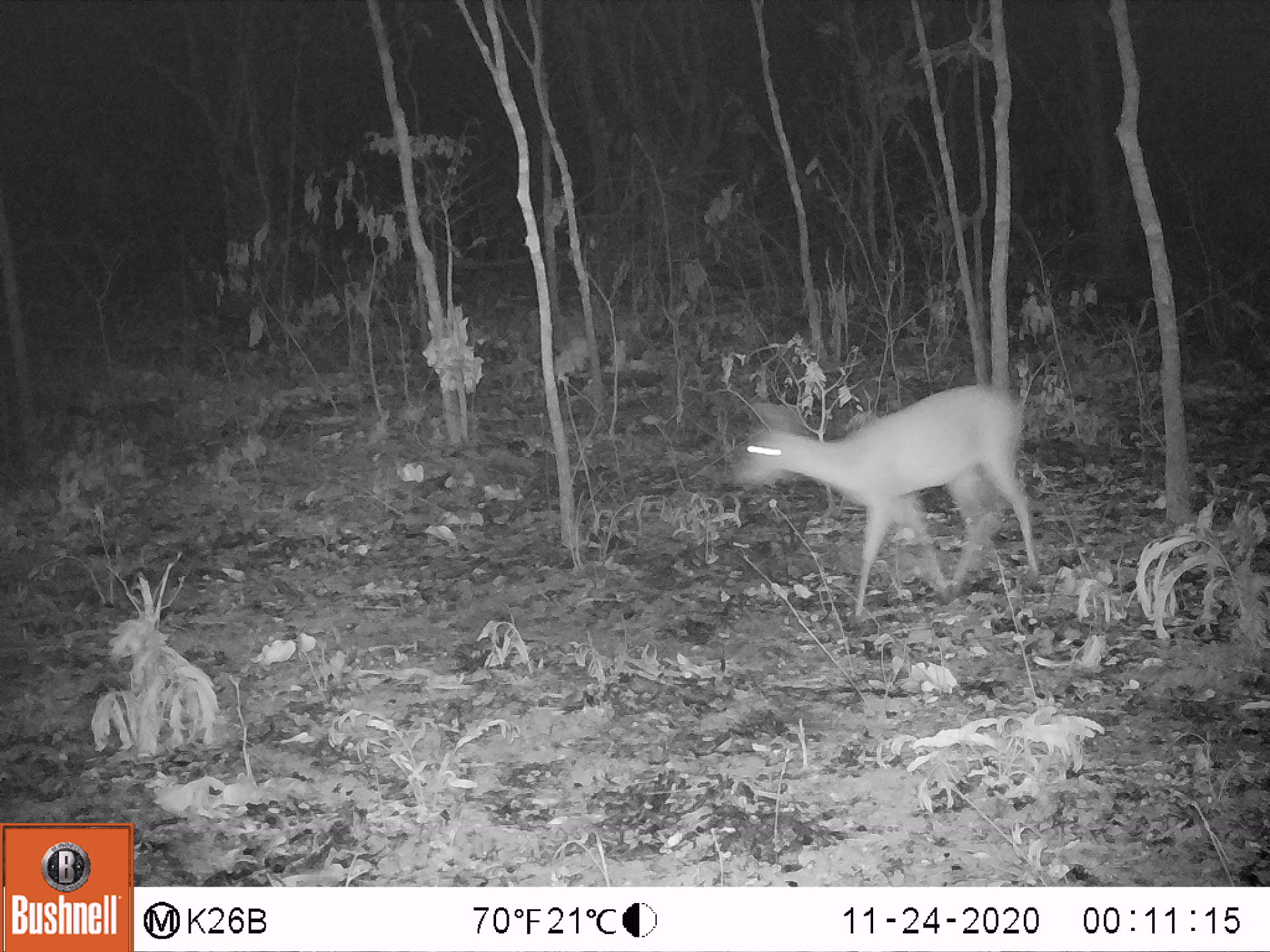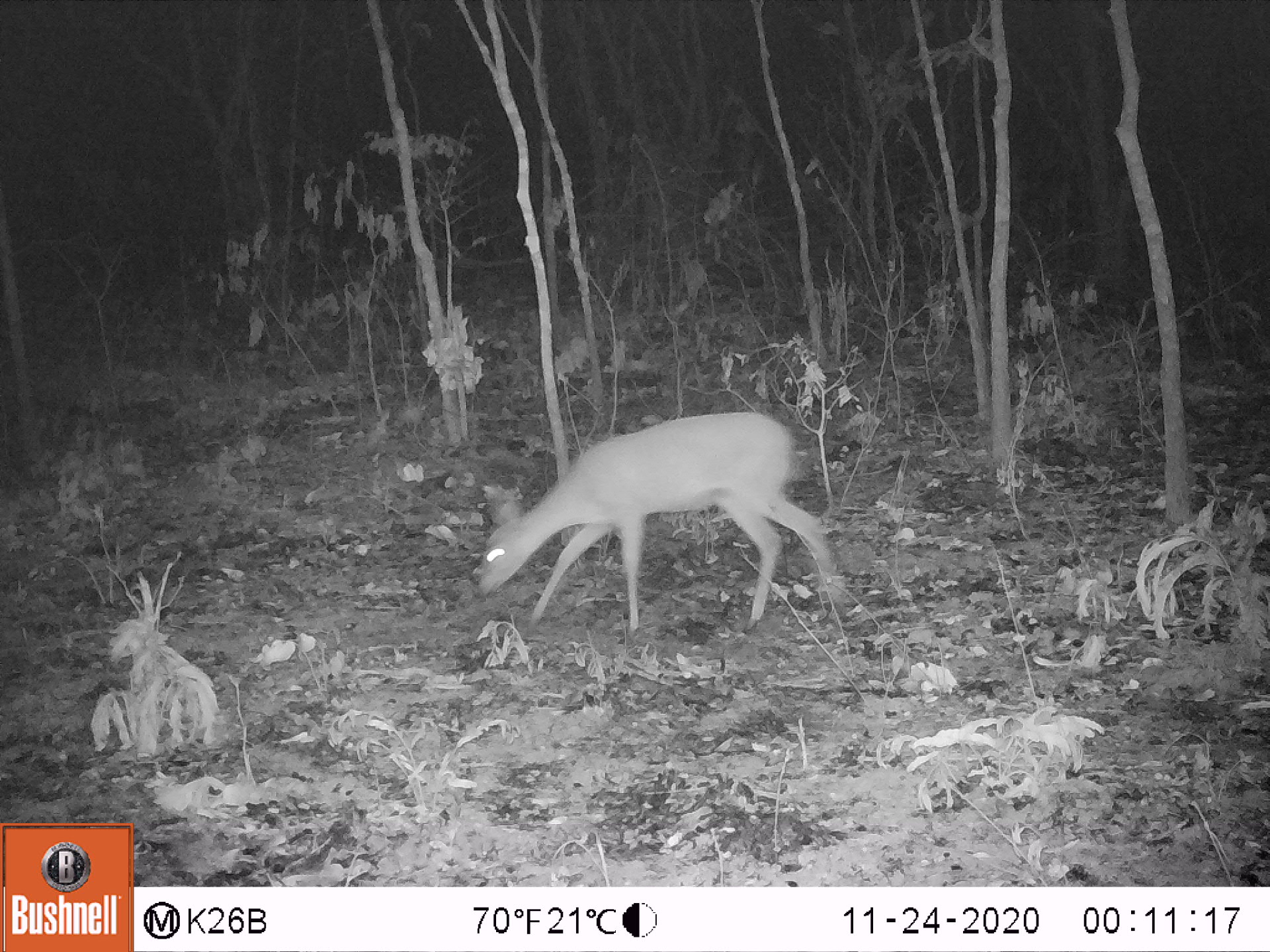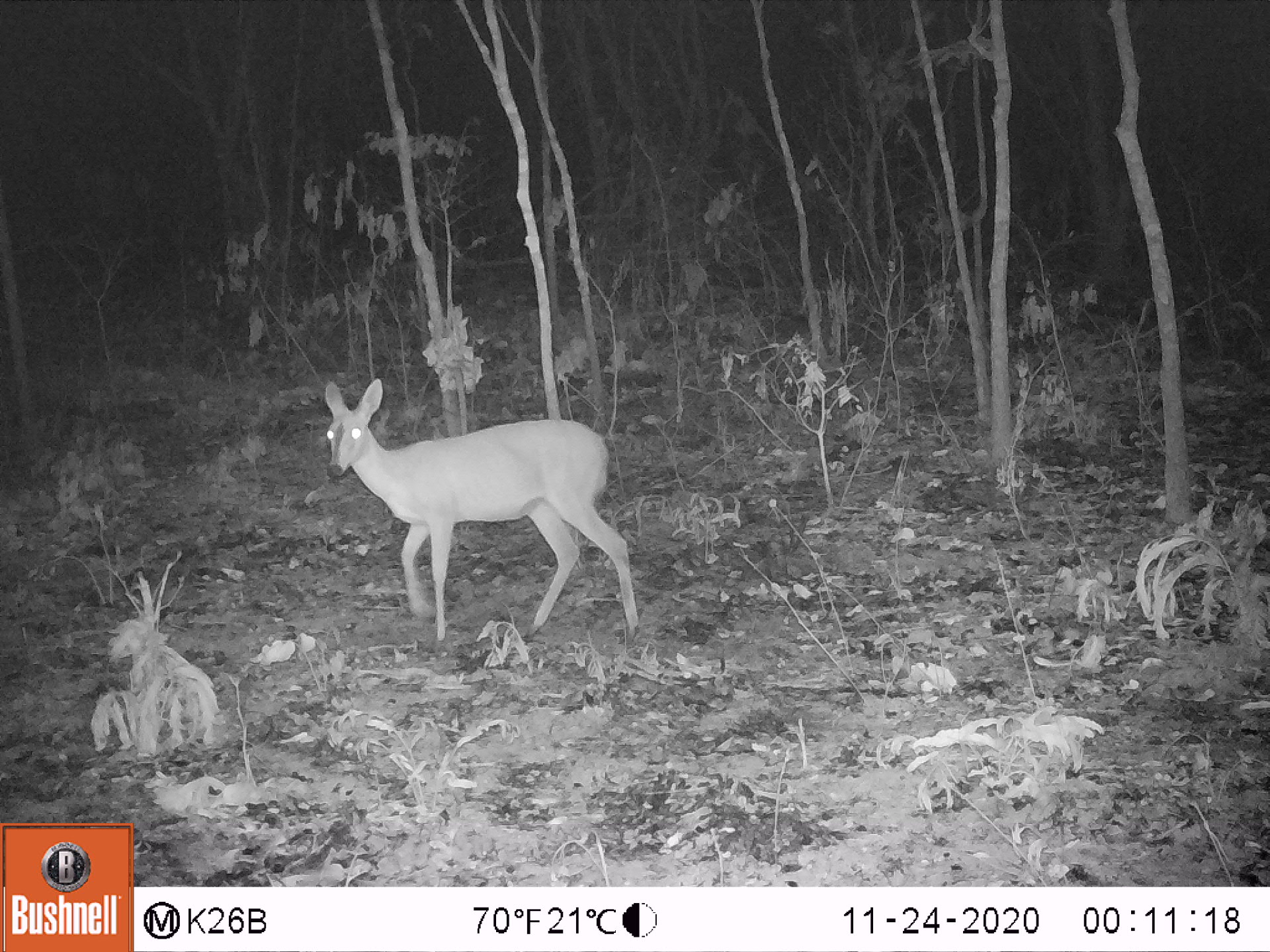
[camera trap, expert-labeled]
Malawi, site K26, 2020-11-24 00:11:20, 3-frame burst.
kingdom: Animalia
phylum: Chordata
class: Mammalia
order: Artiodactyla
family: Bovidae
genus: Sylvicapra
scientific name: Sylvicapra grimmia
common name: common duiker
Common duiker (Sylvicapra grimmia), count 1.